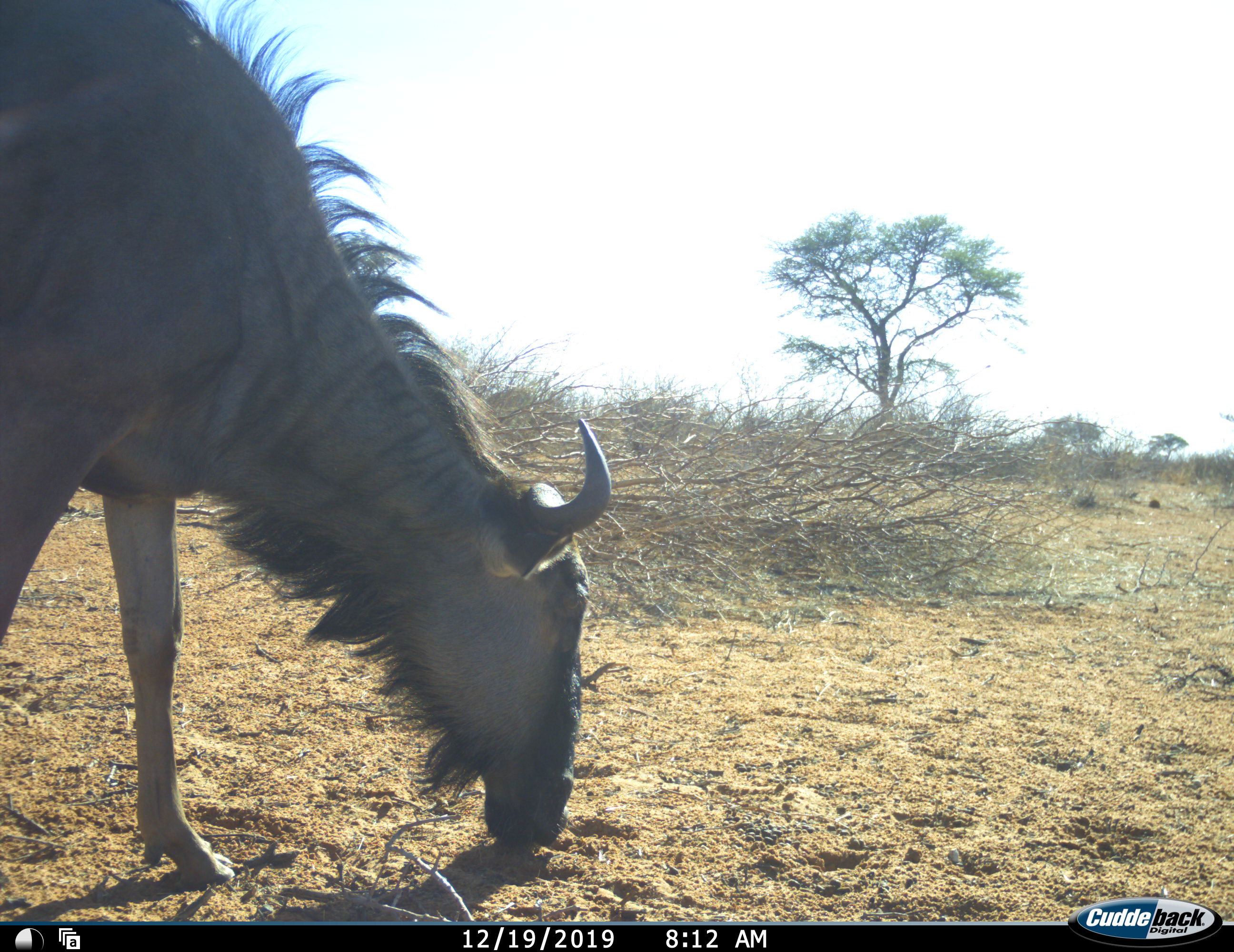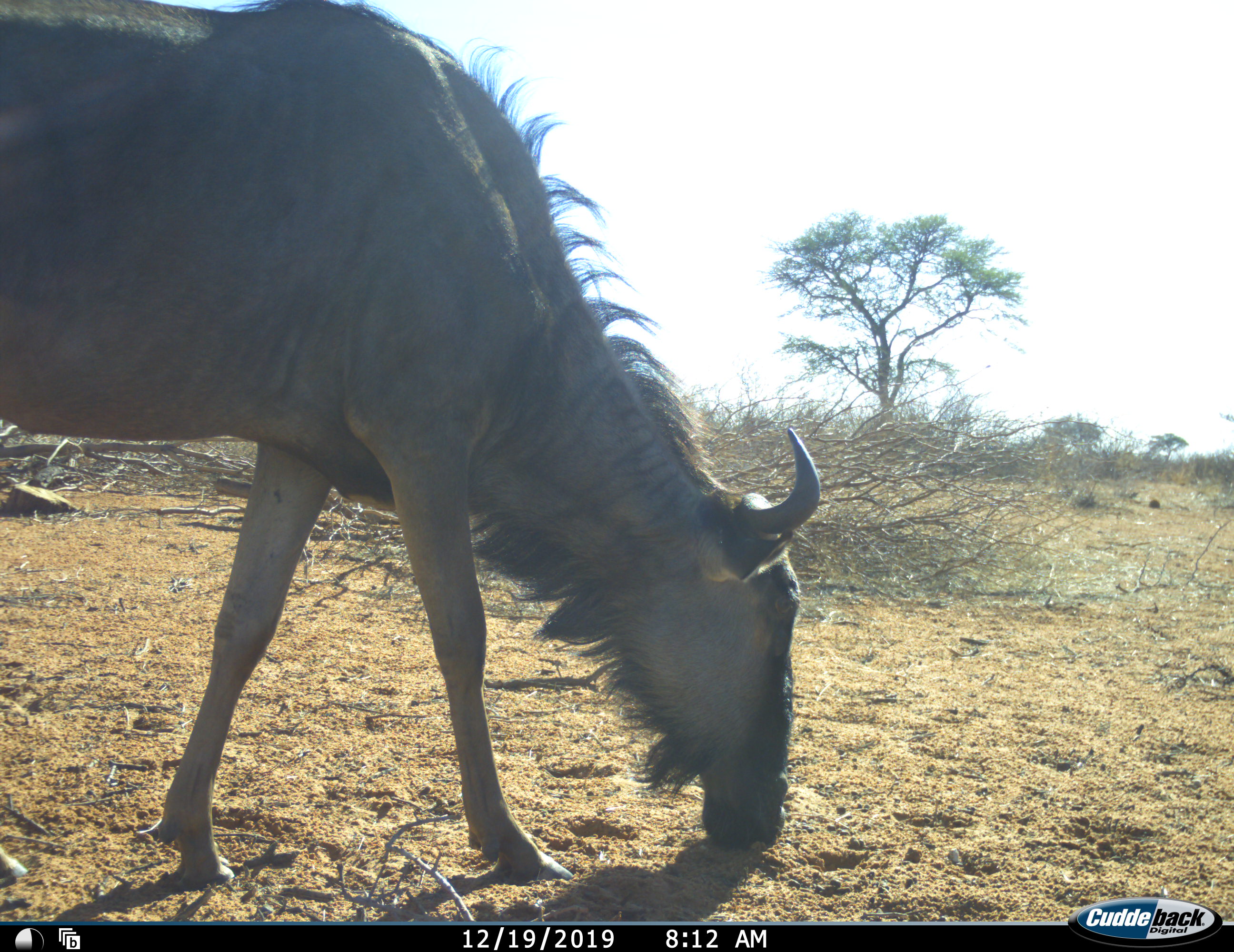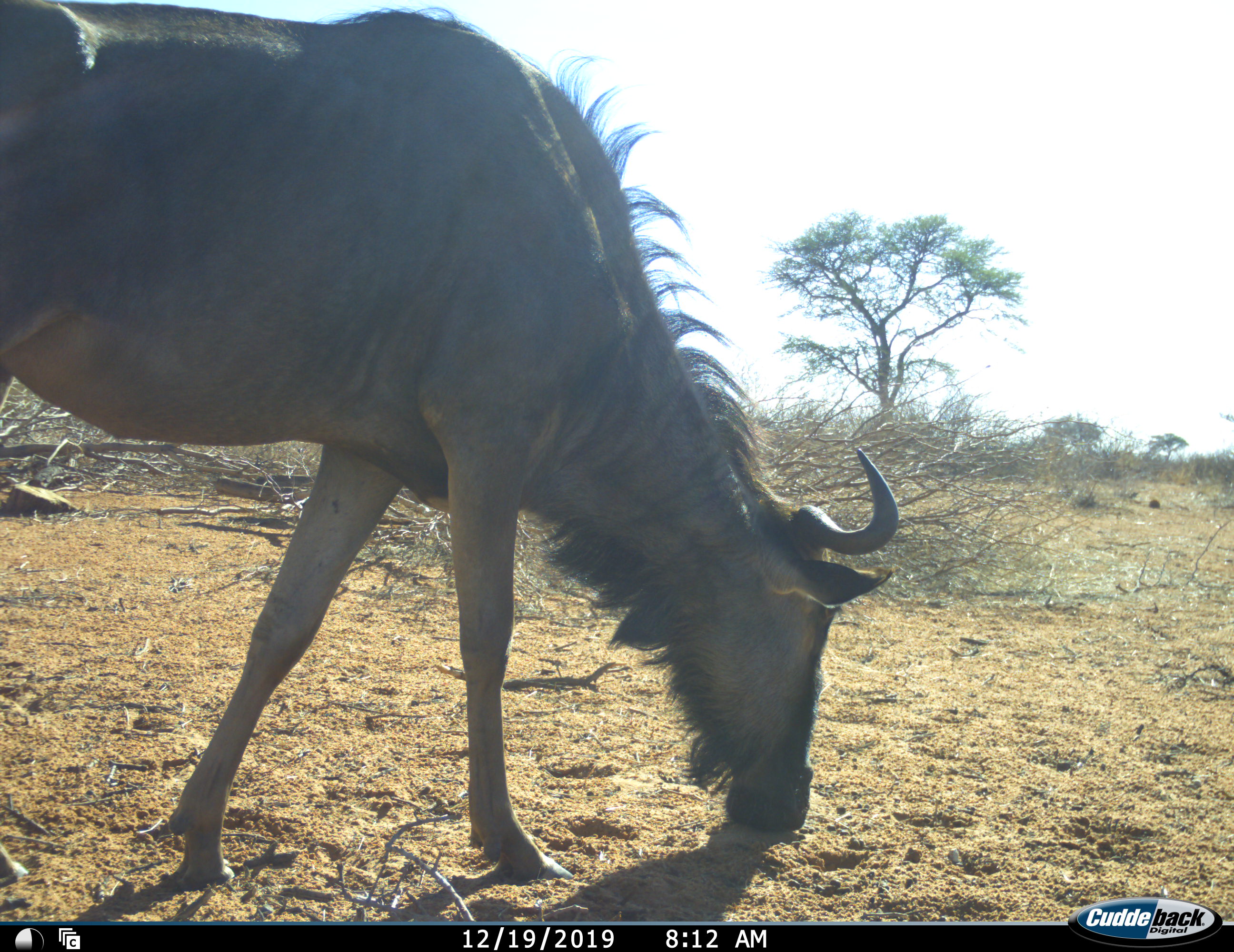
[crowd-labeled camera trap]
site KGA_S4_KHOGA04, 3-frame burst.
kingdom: Animalia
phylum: Chordata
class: Mammalia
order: Artiodactyla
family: Bovidae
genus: Connochaetes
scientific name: Connochaetes taurinus taurinus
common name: blue wildebeest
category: wildebeestblue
Wildebeestblue (blue wildebeest) (Connochaetes taurinus taurinus), count 1. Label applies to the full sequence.